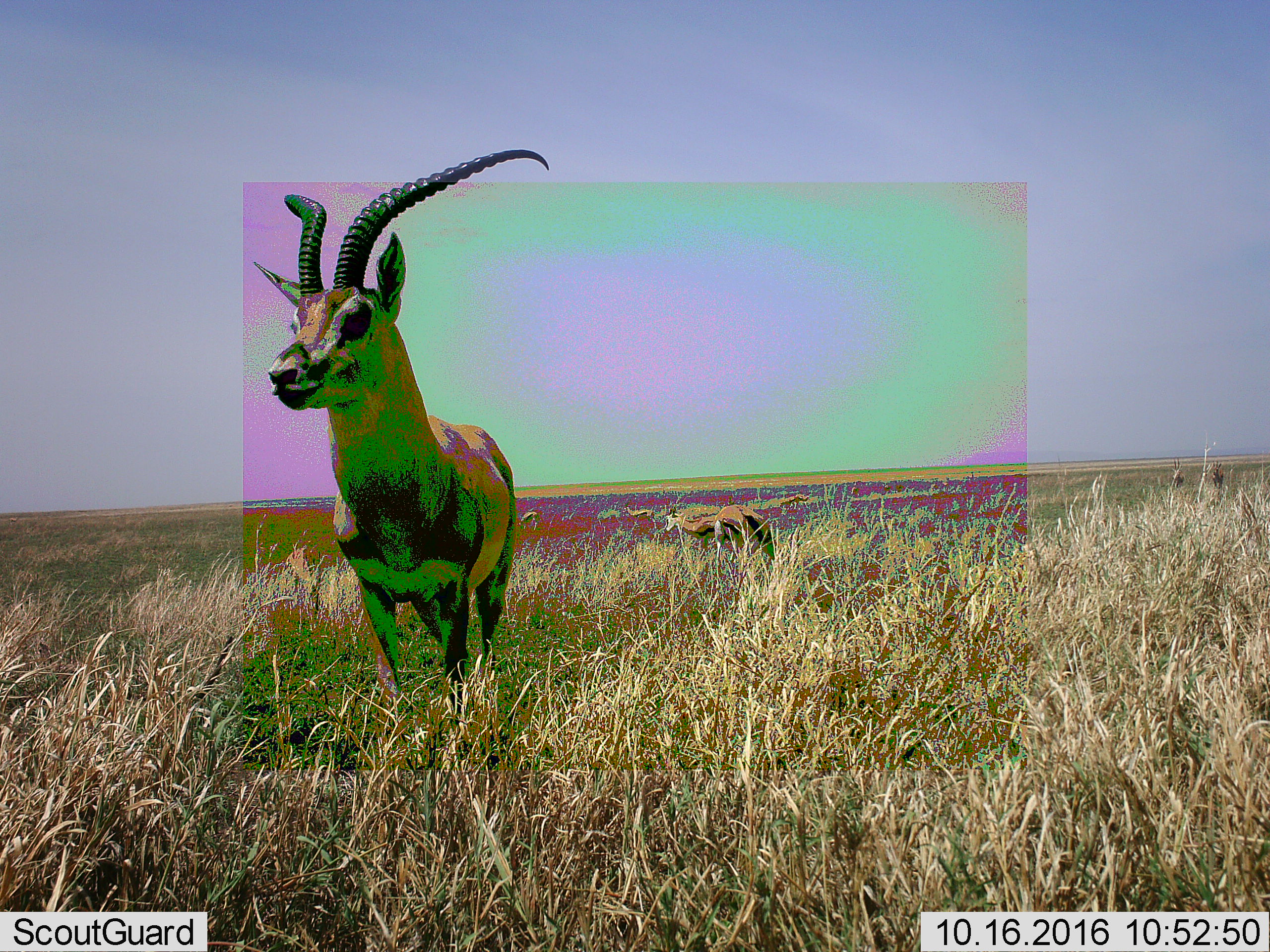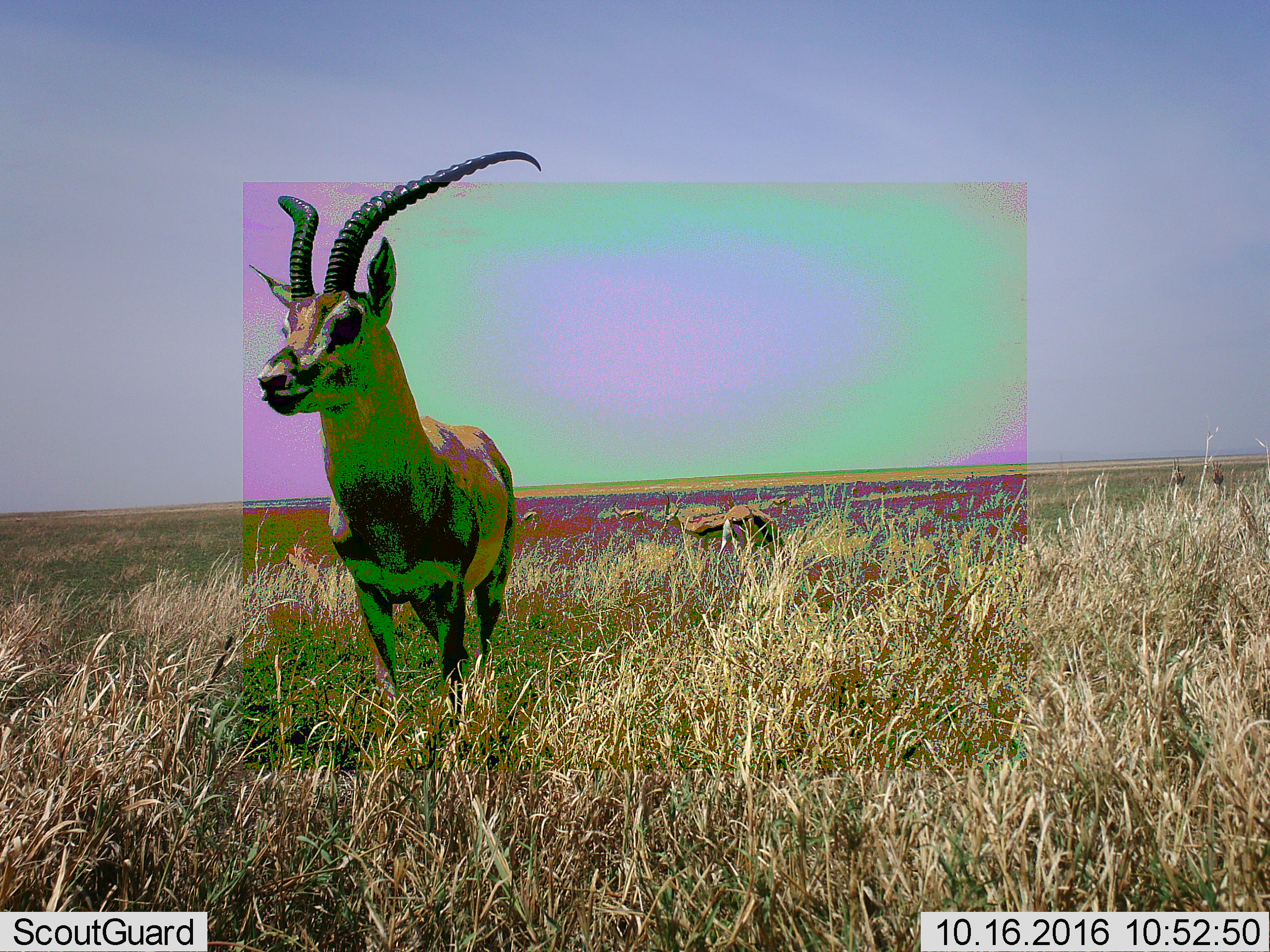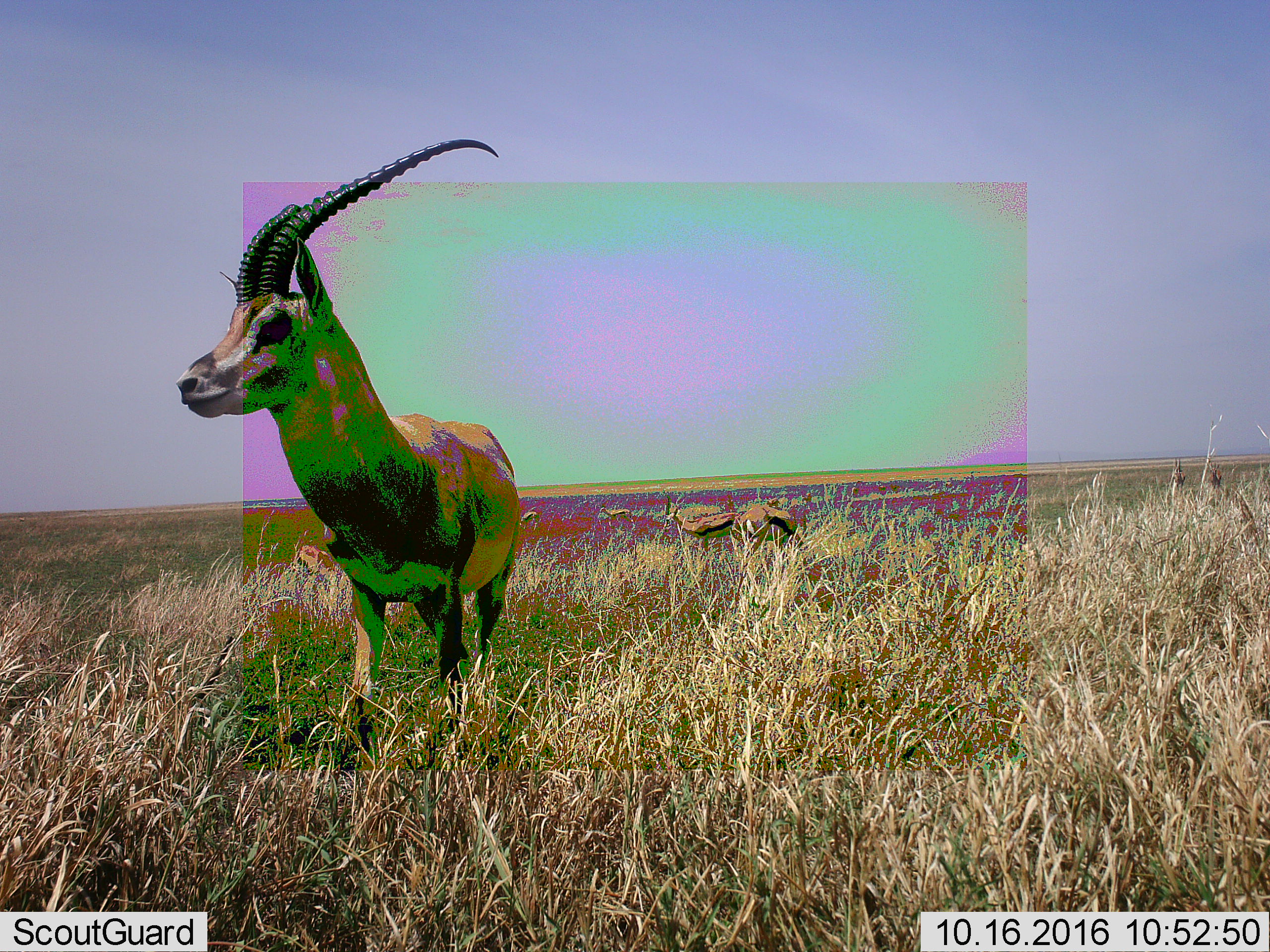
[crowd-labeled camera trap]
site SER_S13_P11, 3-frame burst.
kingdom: Animalia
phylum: Chordata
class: Mammalia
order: Artiodactyla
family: Bovidae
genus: Nanger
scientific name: Nanger granti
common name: grant's gazelle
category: gazellegrants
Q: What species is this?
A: Gazellegrants (grant's gazelle) (Nanger granti).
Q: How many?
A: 3.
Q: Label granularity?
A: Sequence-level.